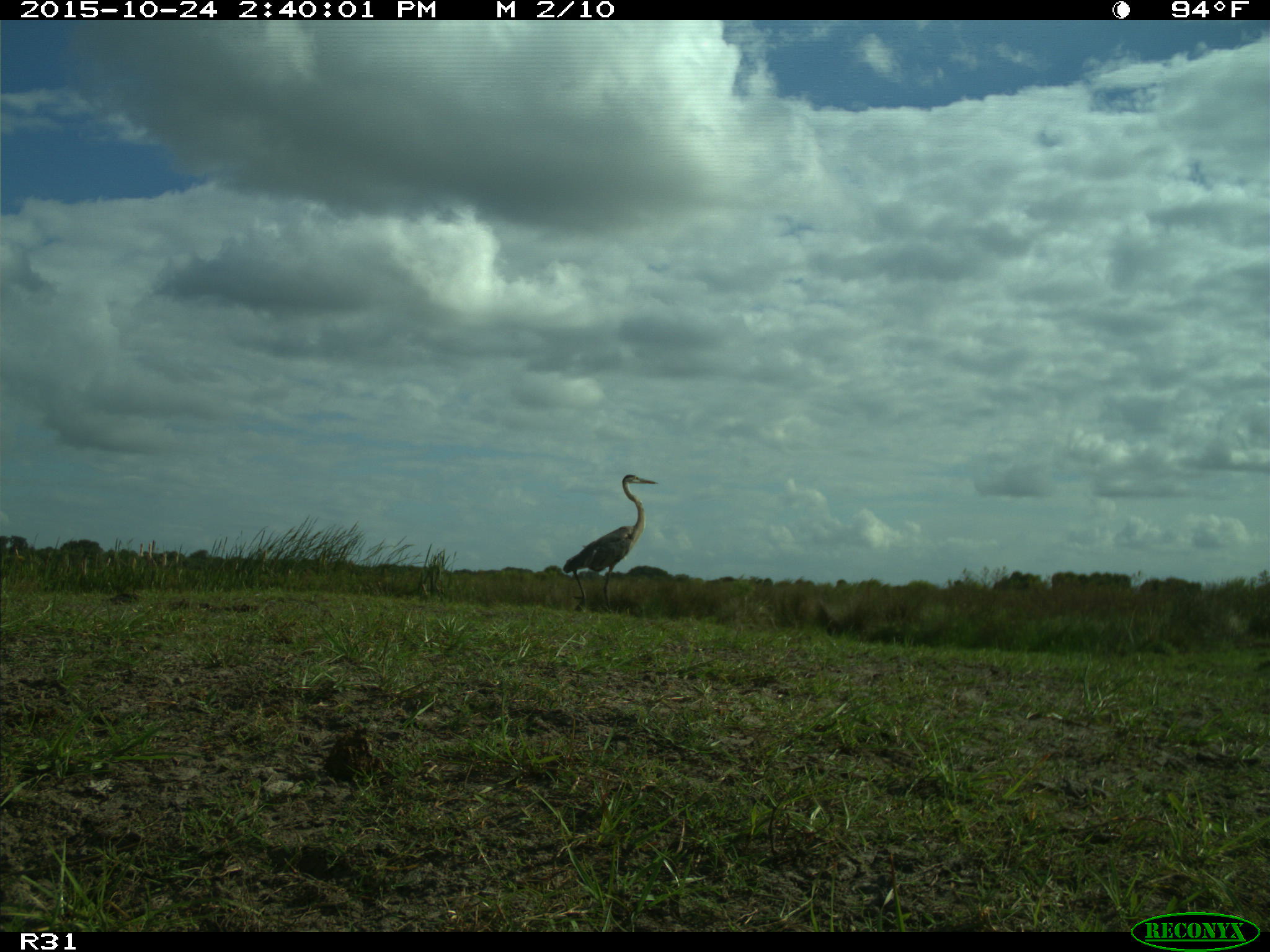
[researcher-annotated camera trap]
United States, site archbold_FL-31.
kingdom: Animalia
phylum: Chordata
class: Aves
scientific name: Aves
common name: birds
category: unidentified bird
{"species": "unidentified bird (birds) (Aves)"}